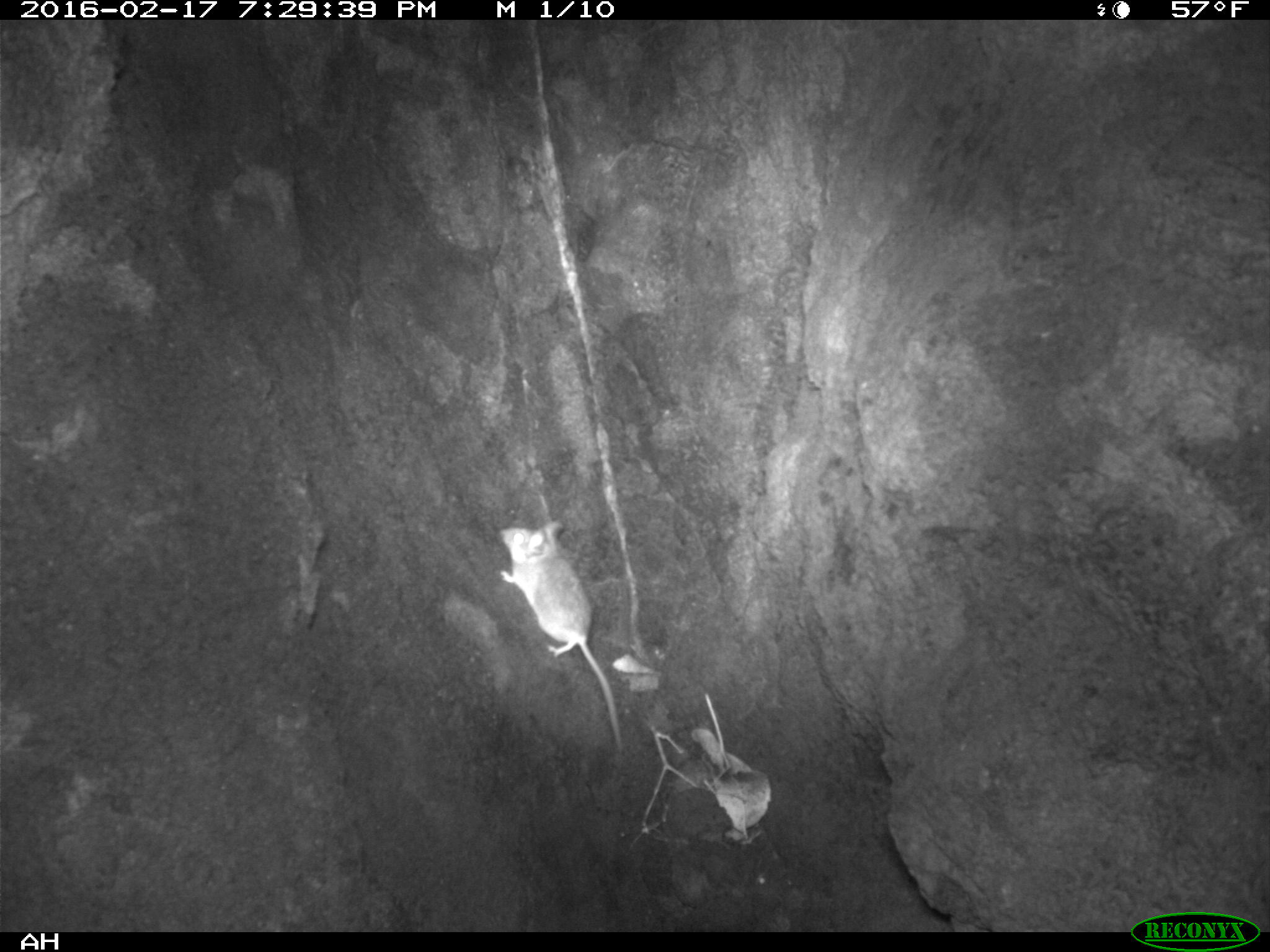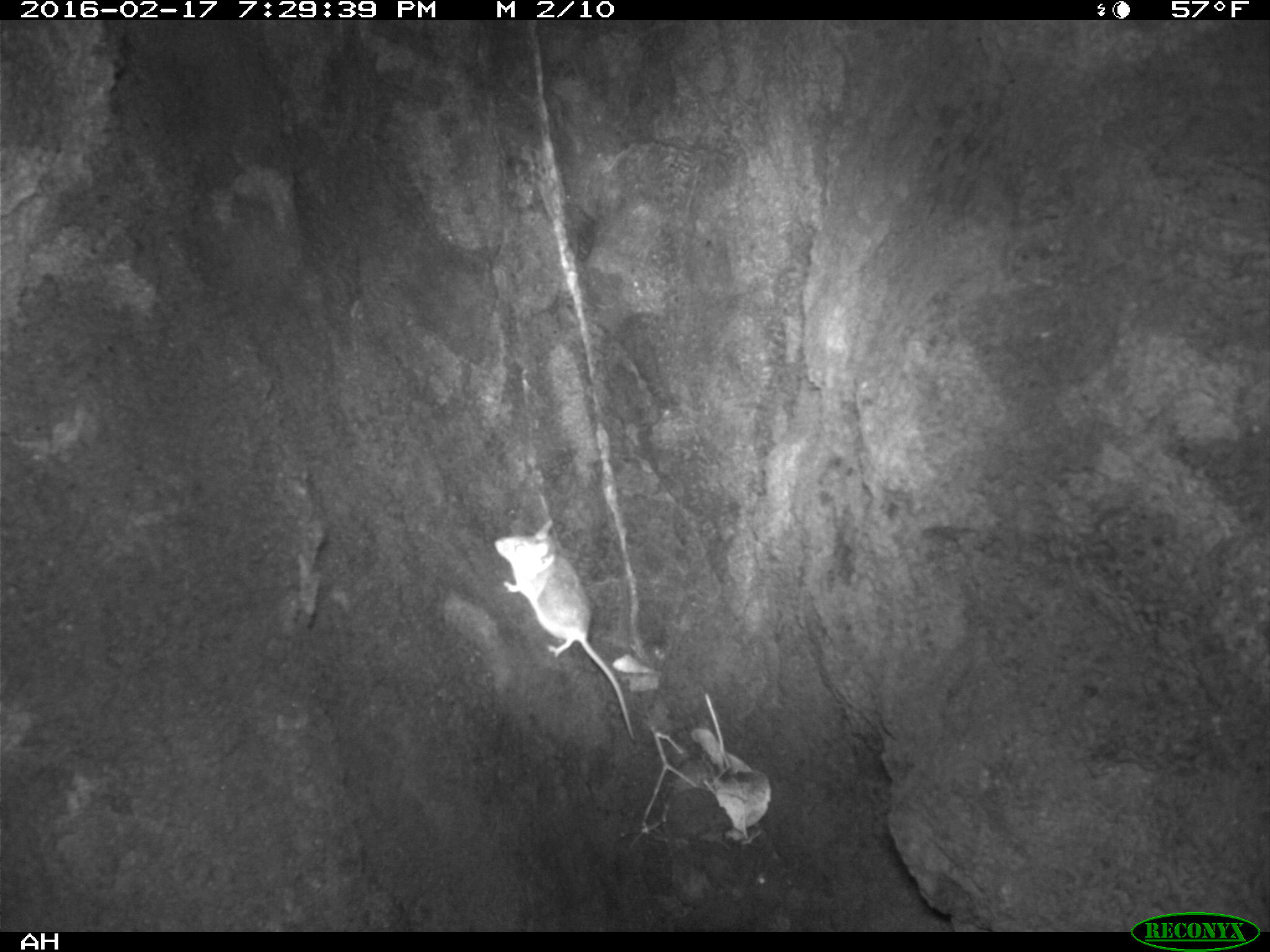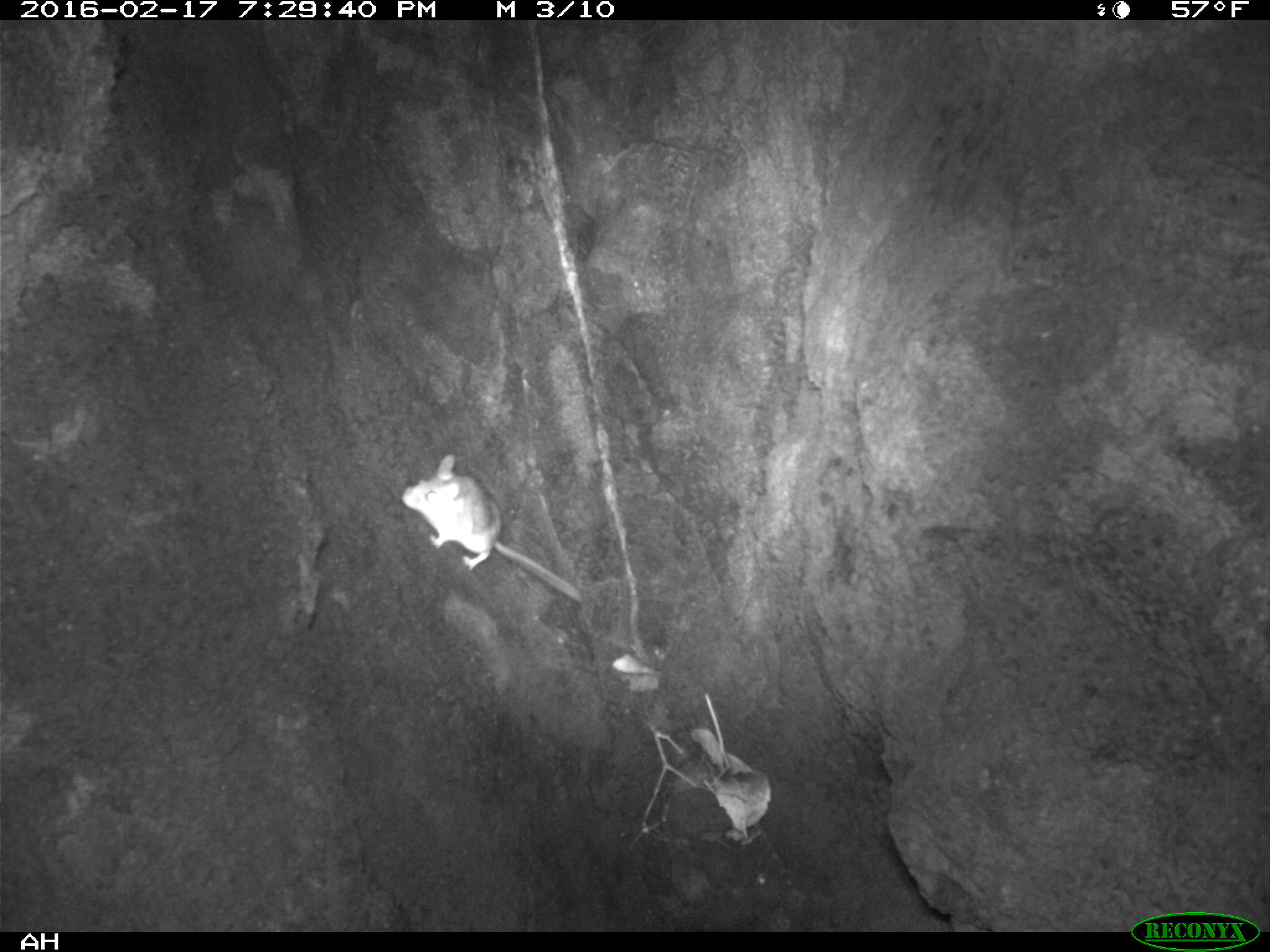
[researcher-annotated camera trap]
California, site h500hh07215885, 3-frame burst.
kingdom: Animalia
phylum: Chordata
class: Mammalia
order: Rodentia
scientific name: Rodentia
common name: rodent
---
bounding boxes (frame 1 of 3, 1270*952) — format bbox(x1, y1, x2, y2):
rodent: bbox(497, 521, 623, 751)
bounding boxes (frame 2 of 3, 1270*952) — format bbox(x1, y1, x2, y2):
rodent: bbox(494, 520, 634, 739)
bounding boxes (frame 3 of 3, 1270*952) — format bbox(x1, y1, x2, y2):
rodent: bbox(399, 454, 583, 602)